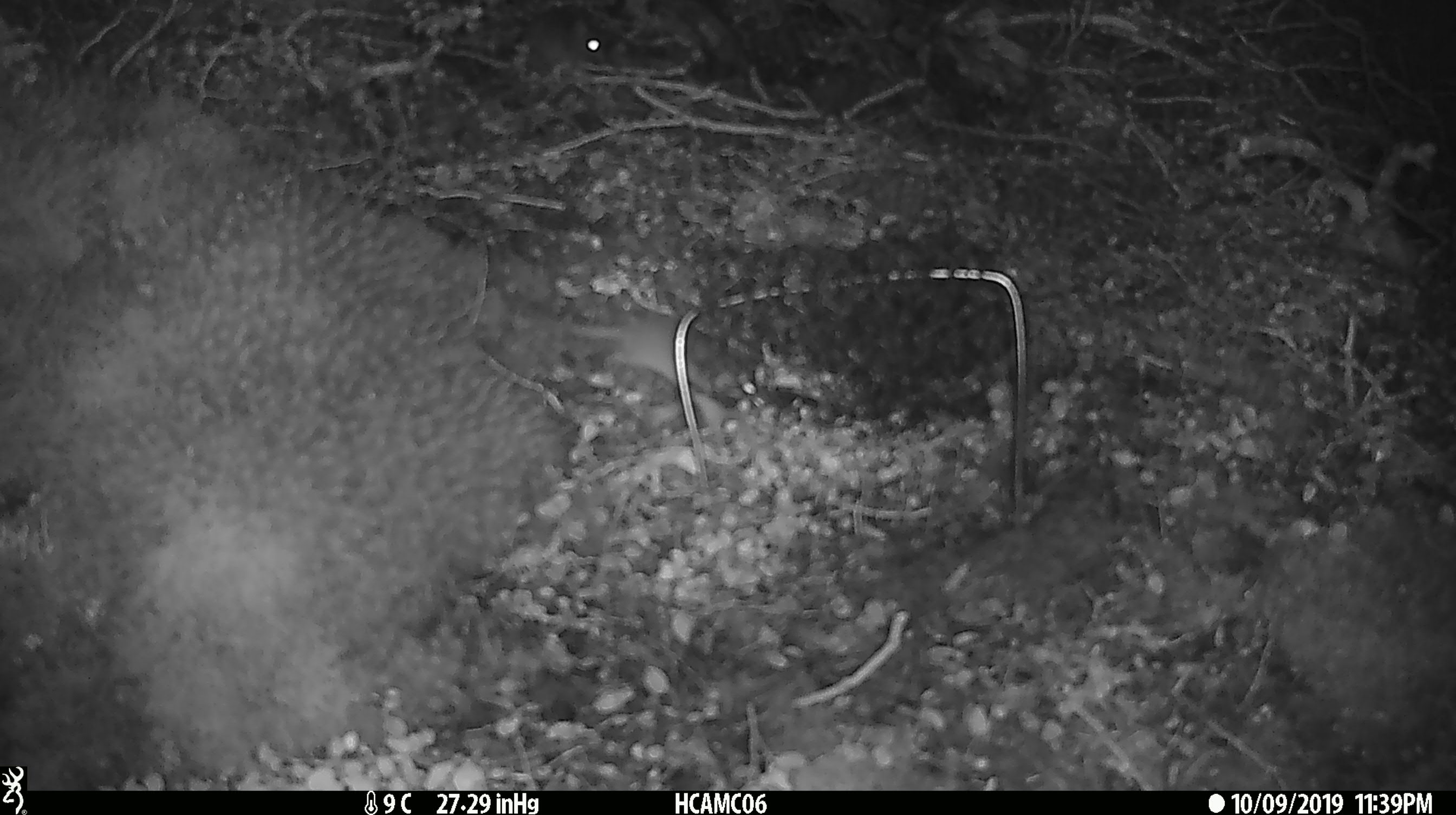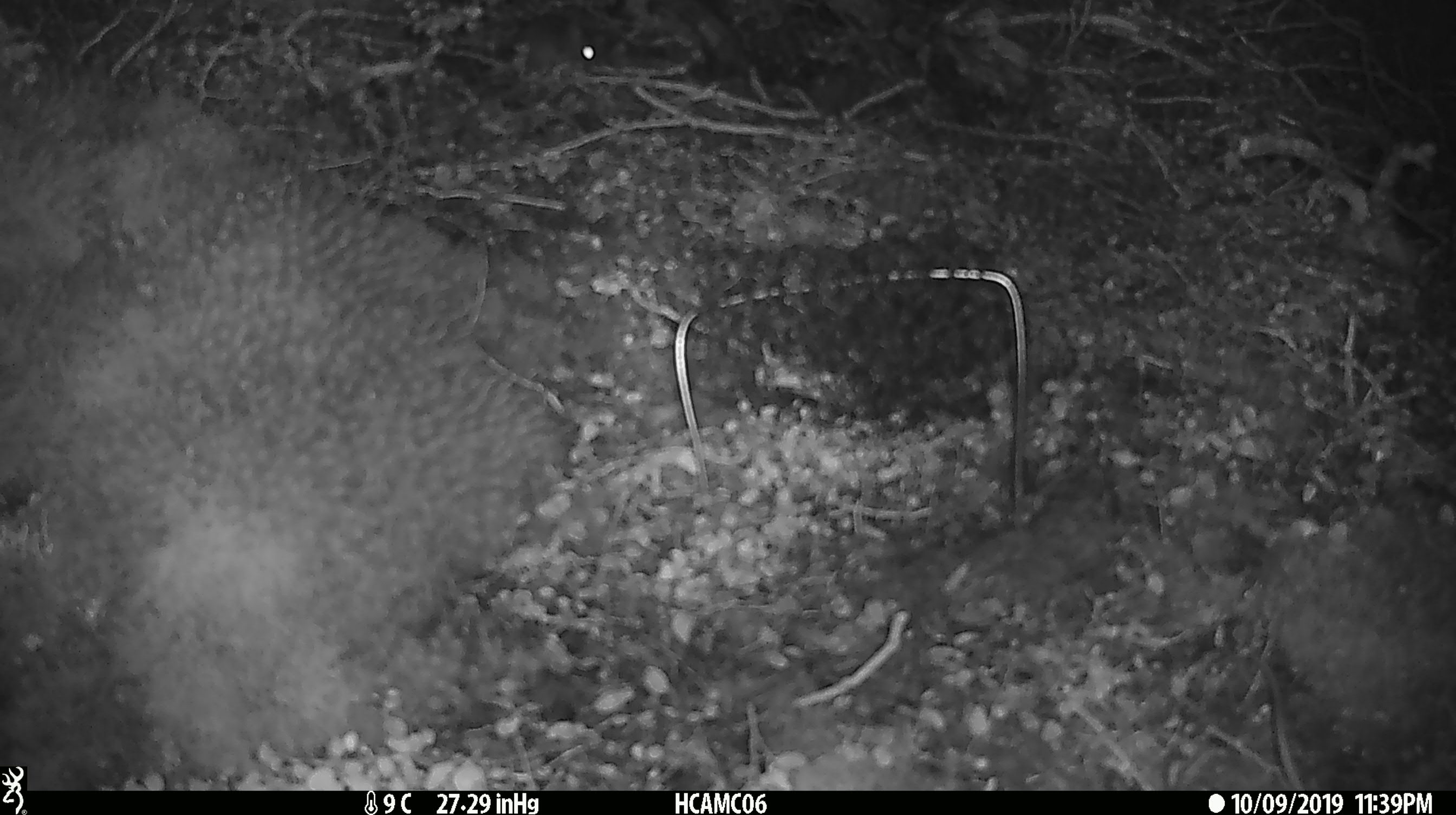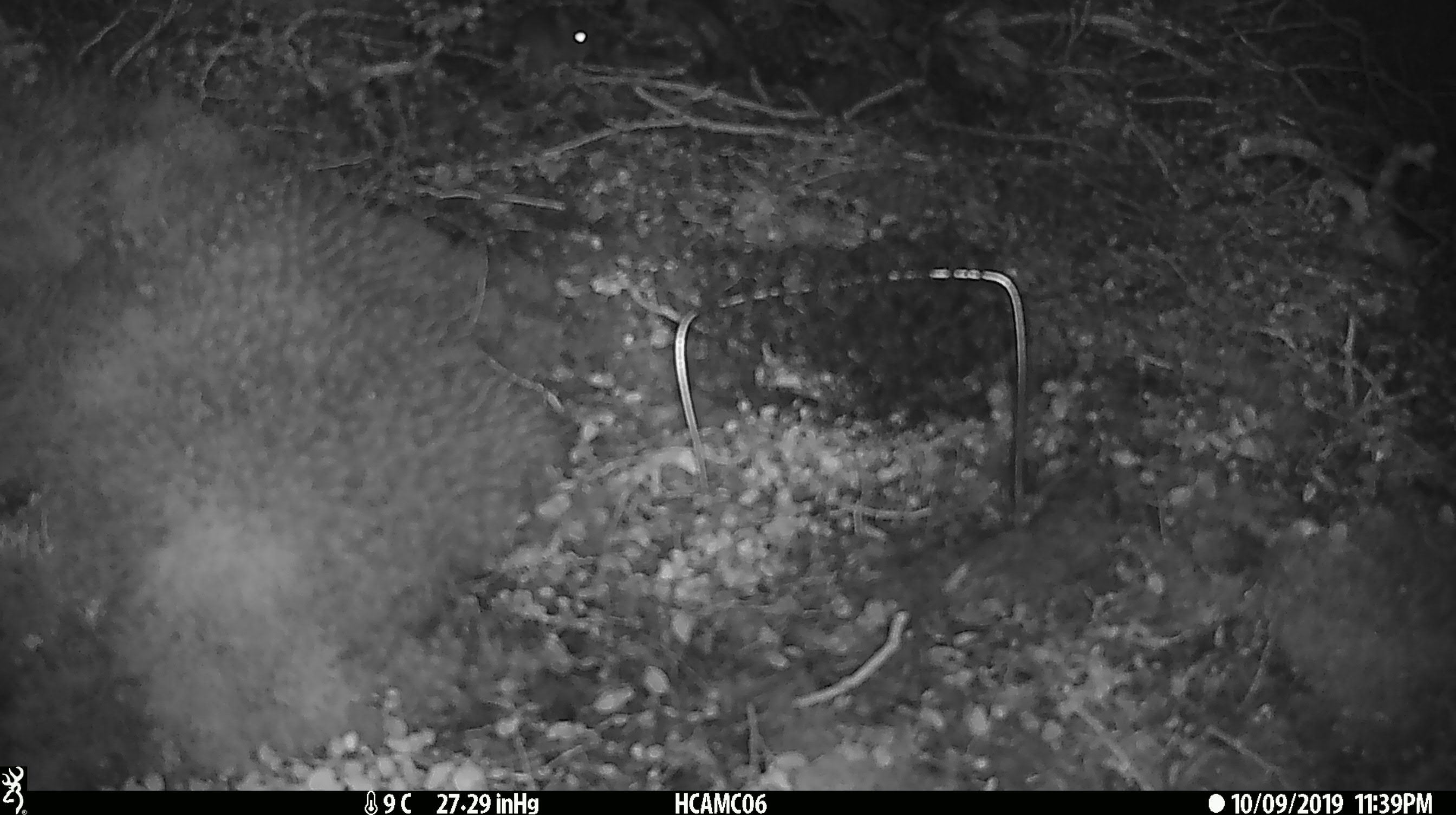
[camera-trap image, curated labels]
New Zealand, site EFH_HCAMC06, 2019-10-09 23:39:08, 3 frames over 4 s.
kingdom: Animalia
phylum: Chordata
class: Mammalia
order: Rodentia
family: Muridae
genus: Mus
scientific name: Mus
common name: mouse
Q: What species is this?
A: Mouse (Mus).